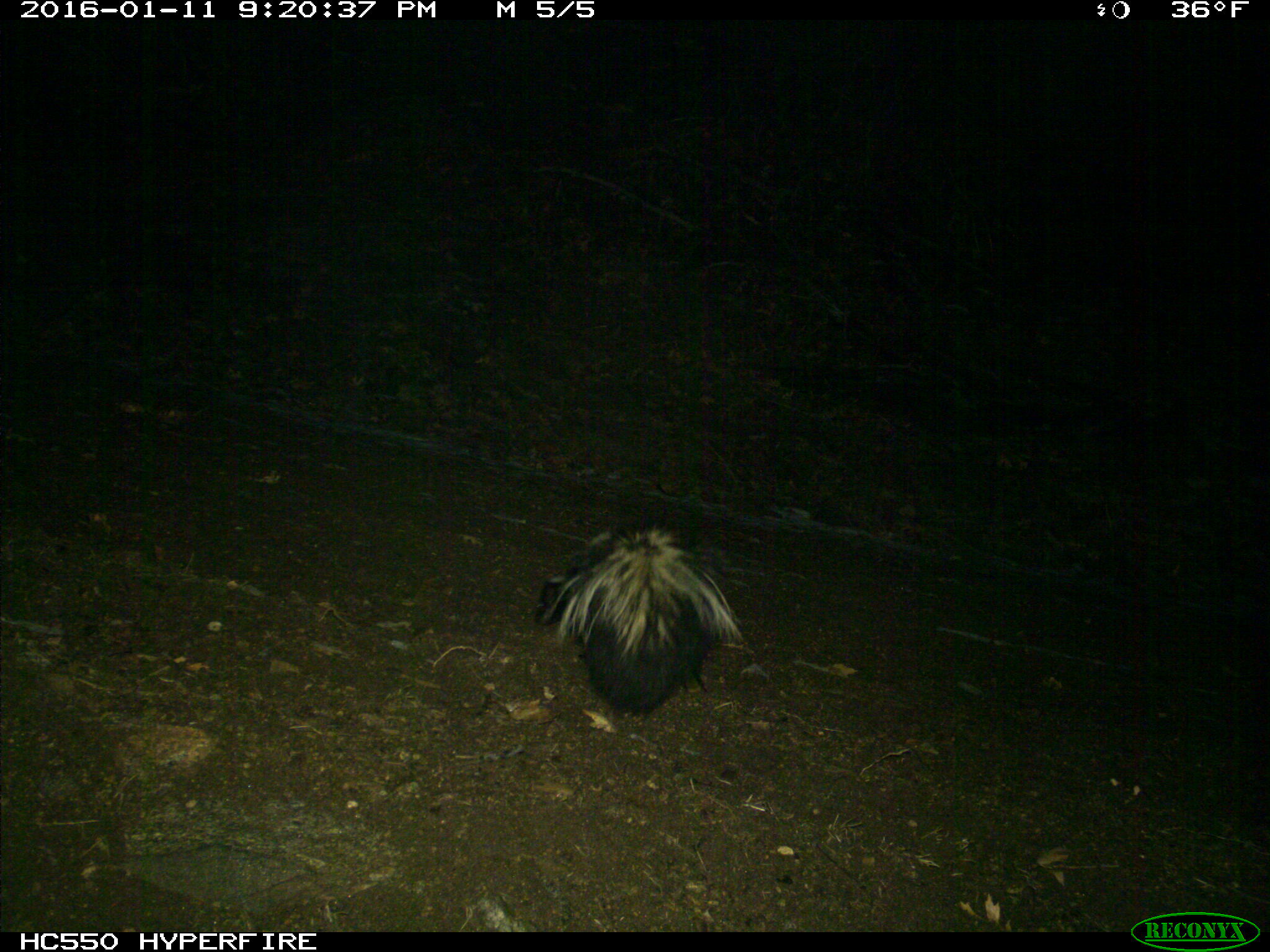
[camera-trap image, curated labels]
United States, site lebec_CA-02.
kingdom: Animalia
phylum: Chordata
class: Mammalia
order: Carnivora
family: Mephitidae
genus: Mephitis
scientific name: Mephitis mephitis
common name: striped skunk